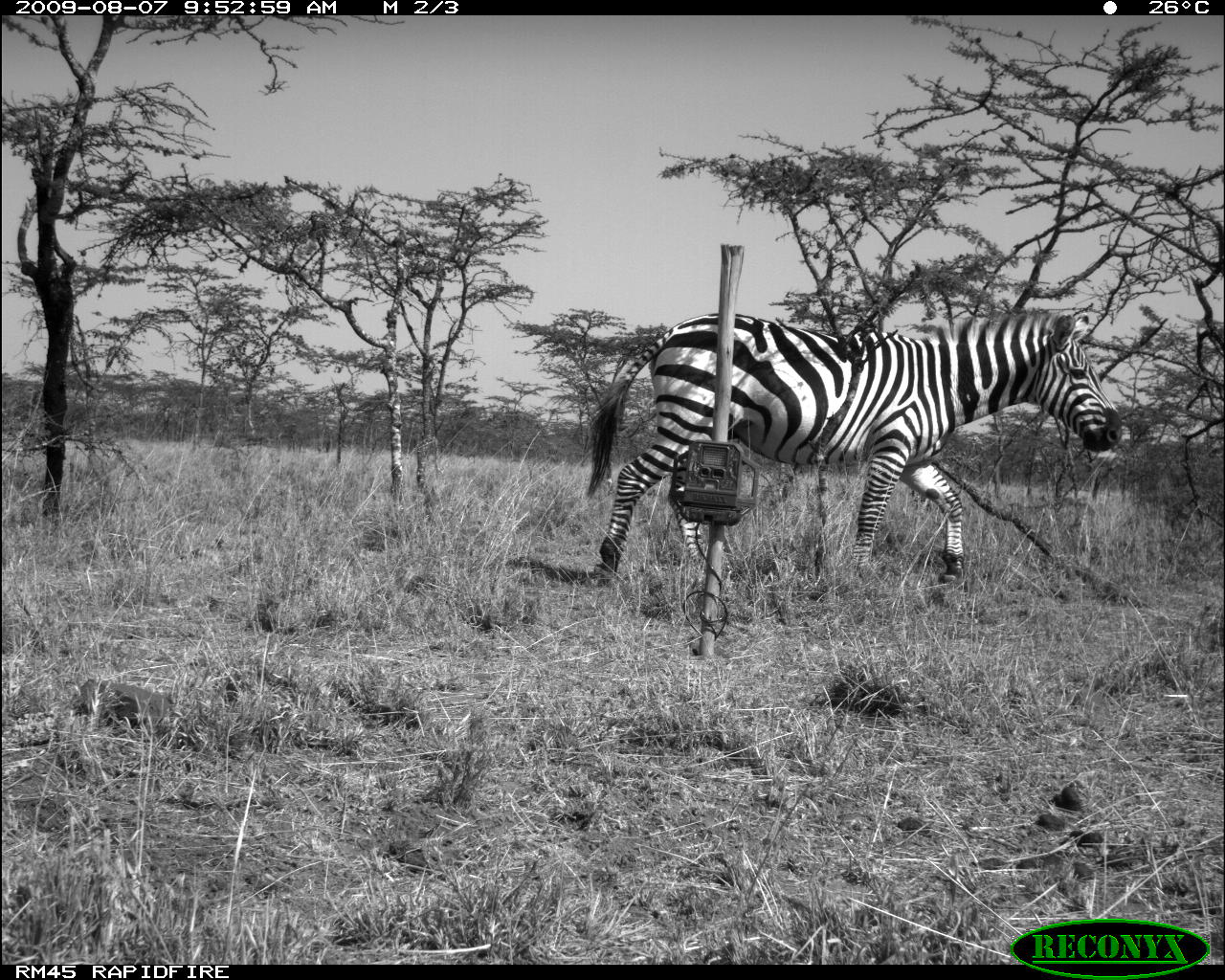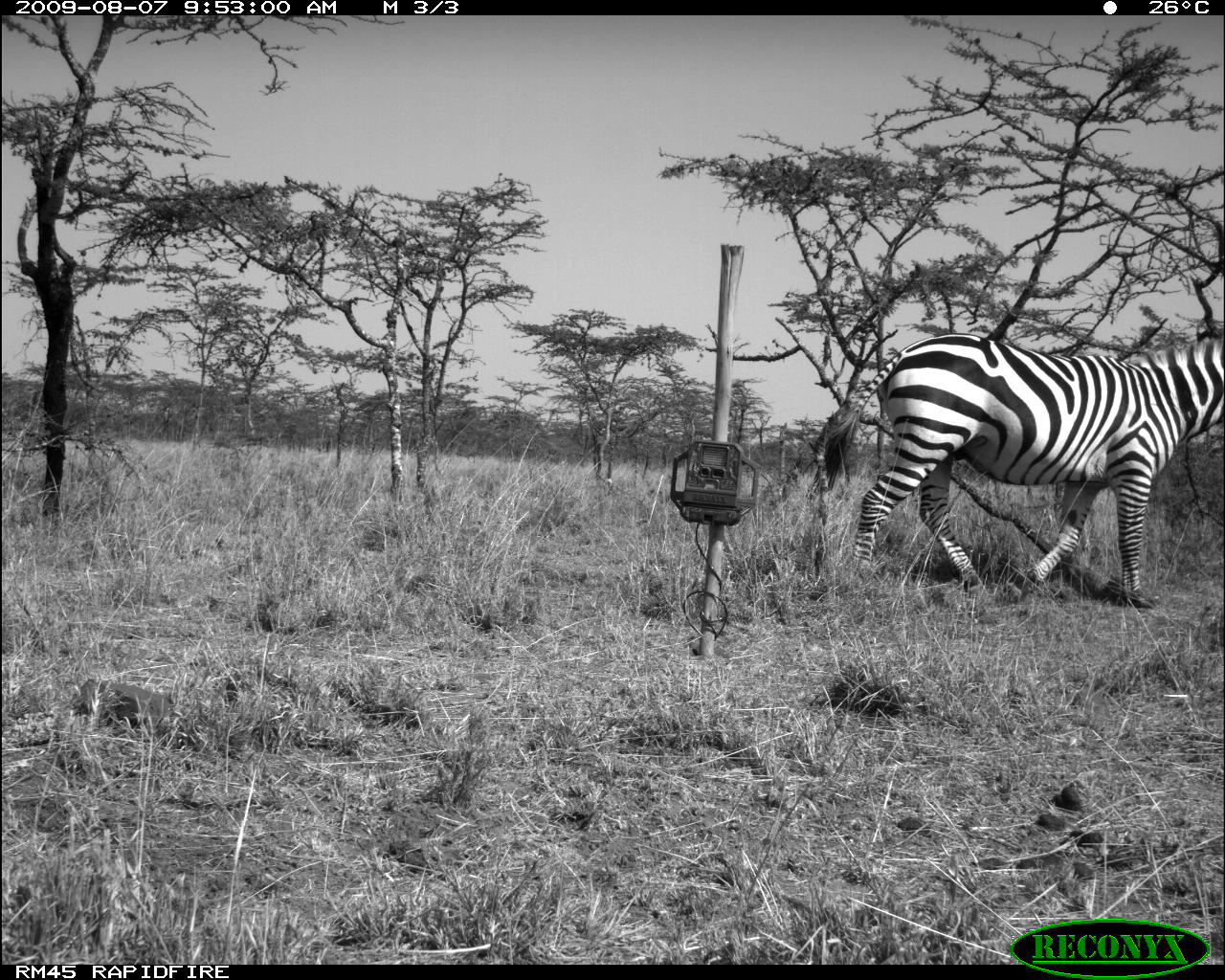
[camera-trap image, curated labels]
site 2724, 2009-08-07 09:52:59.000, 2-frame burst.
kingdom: Animalia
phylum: Chordata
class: Mammalia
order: Perissodactyla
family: Equidae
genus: Equus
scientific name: Equus quagga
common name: plains zebra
Equus quagga (plains zebra), count 1.